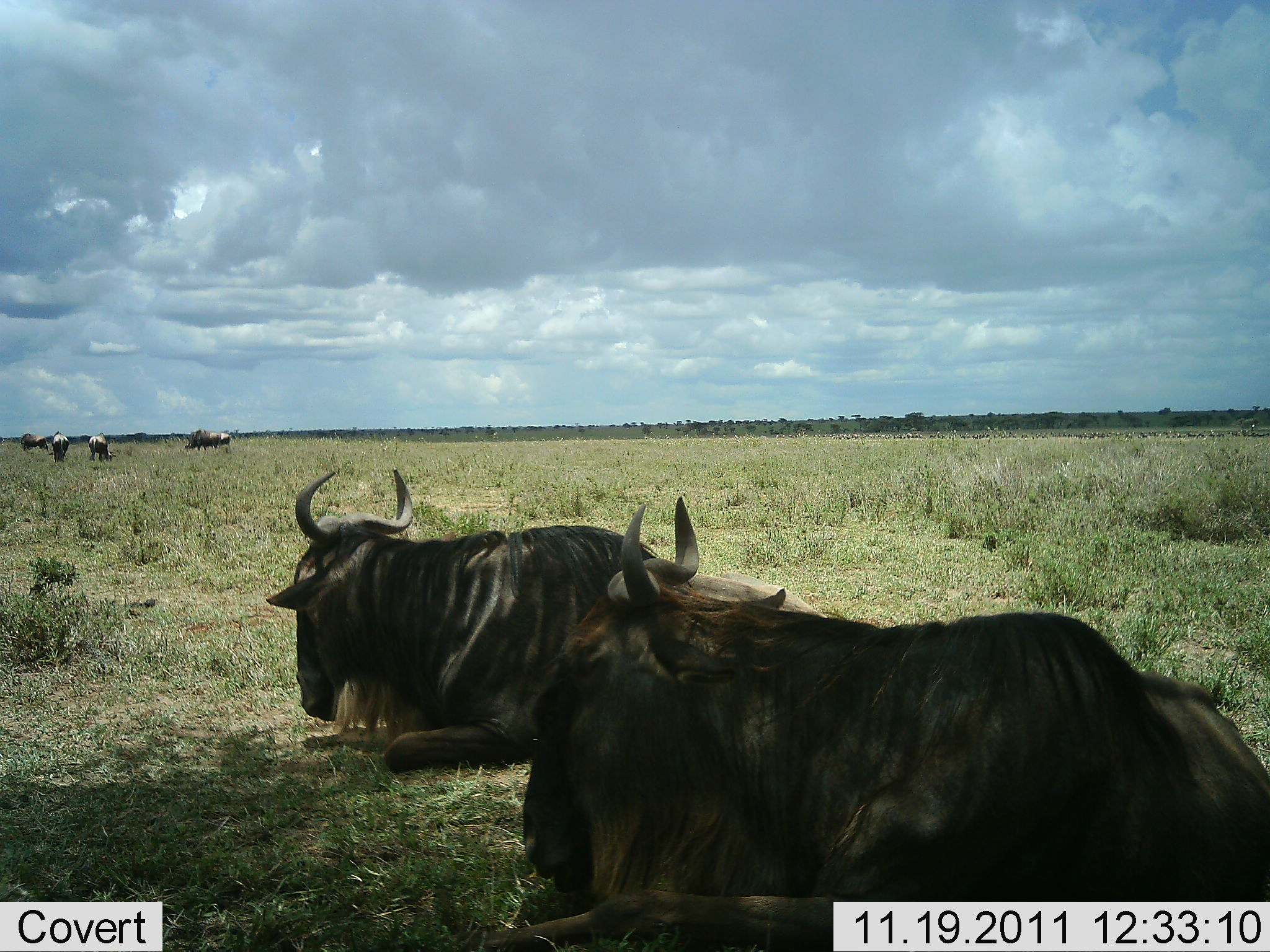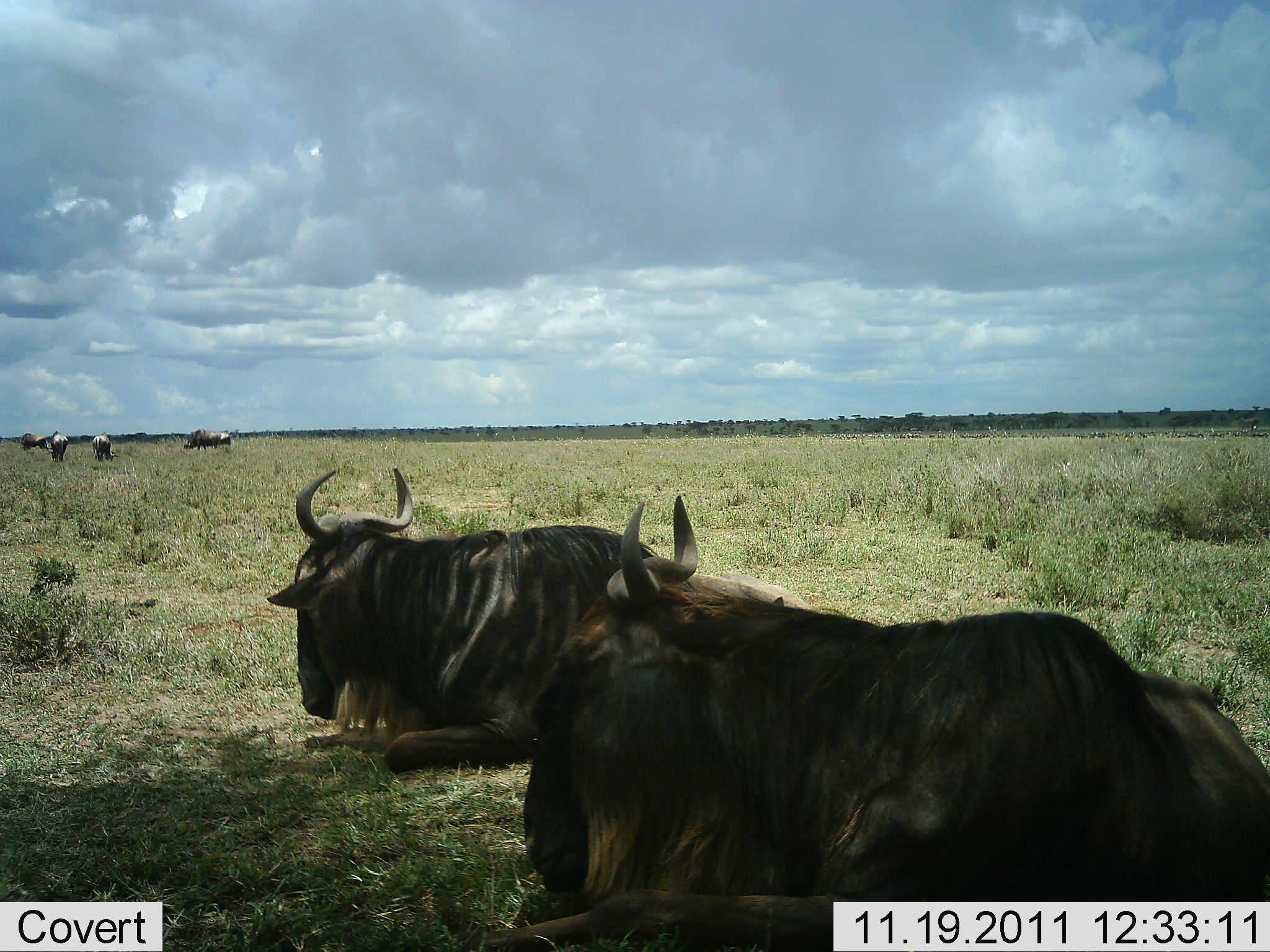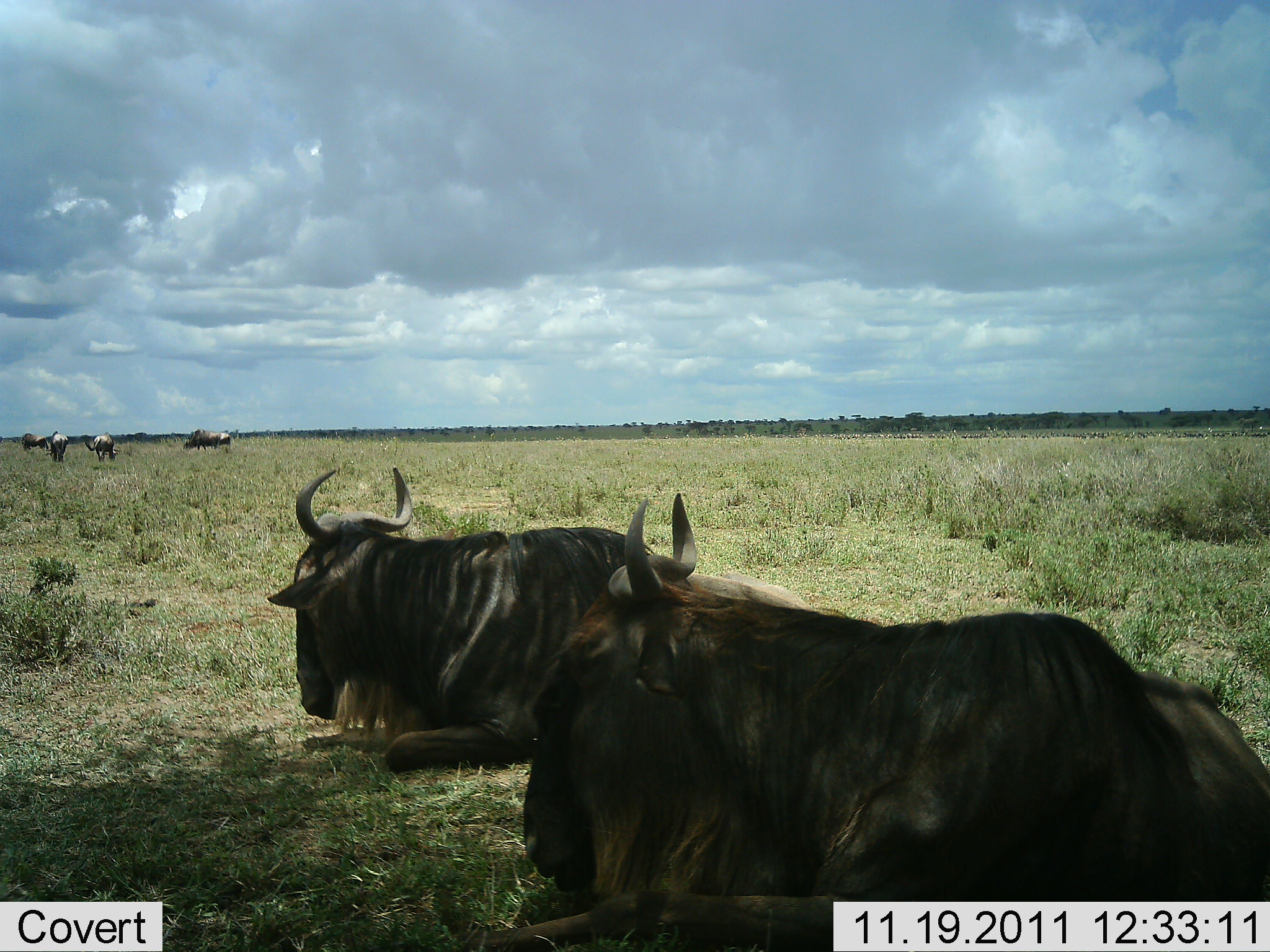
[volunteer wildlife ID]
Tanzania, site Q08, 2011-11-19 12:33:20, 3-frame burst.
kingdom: Animalia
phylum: Chordata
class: Mammalia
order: Artiodactyla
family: Bovidae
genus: Connochaetes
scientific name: Connochaetes taurinus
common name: blue wildebeest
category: wildebeest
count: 5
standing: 15%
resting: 100%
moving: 0%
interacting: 0%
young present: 0%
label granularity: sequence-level